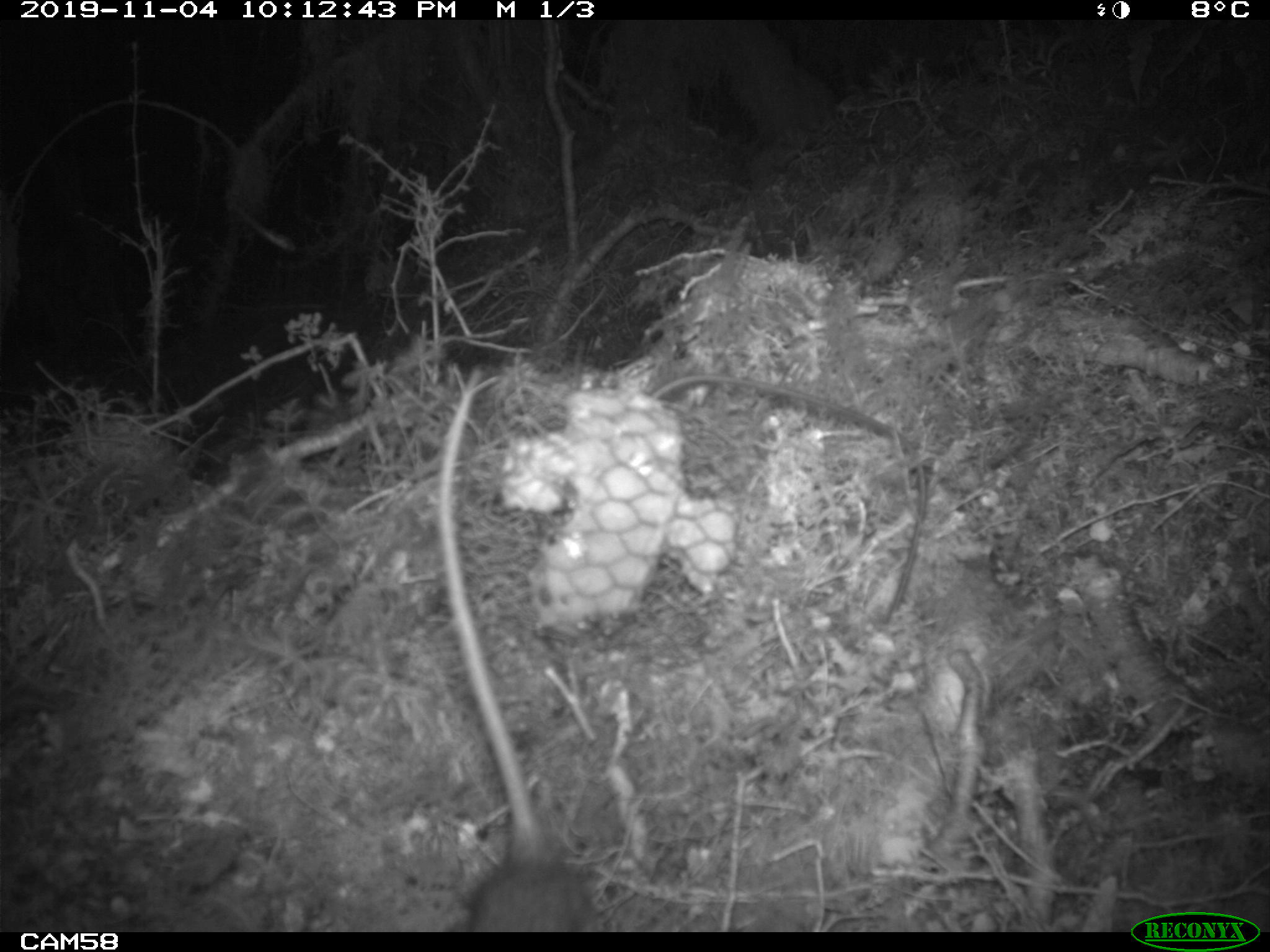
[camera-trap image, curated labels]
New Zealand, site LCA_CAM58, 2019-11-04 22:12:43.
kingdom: Animalia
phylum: Chordata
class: Mammalia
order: Rodentia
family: Muridae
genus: Rattus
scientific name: Rattus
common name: rat